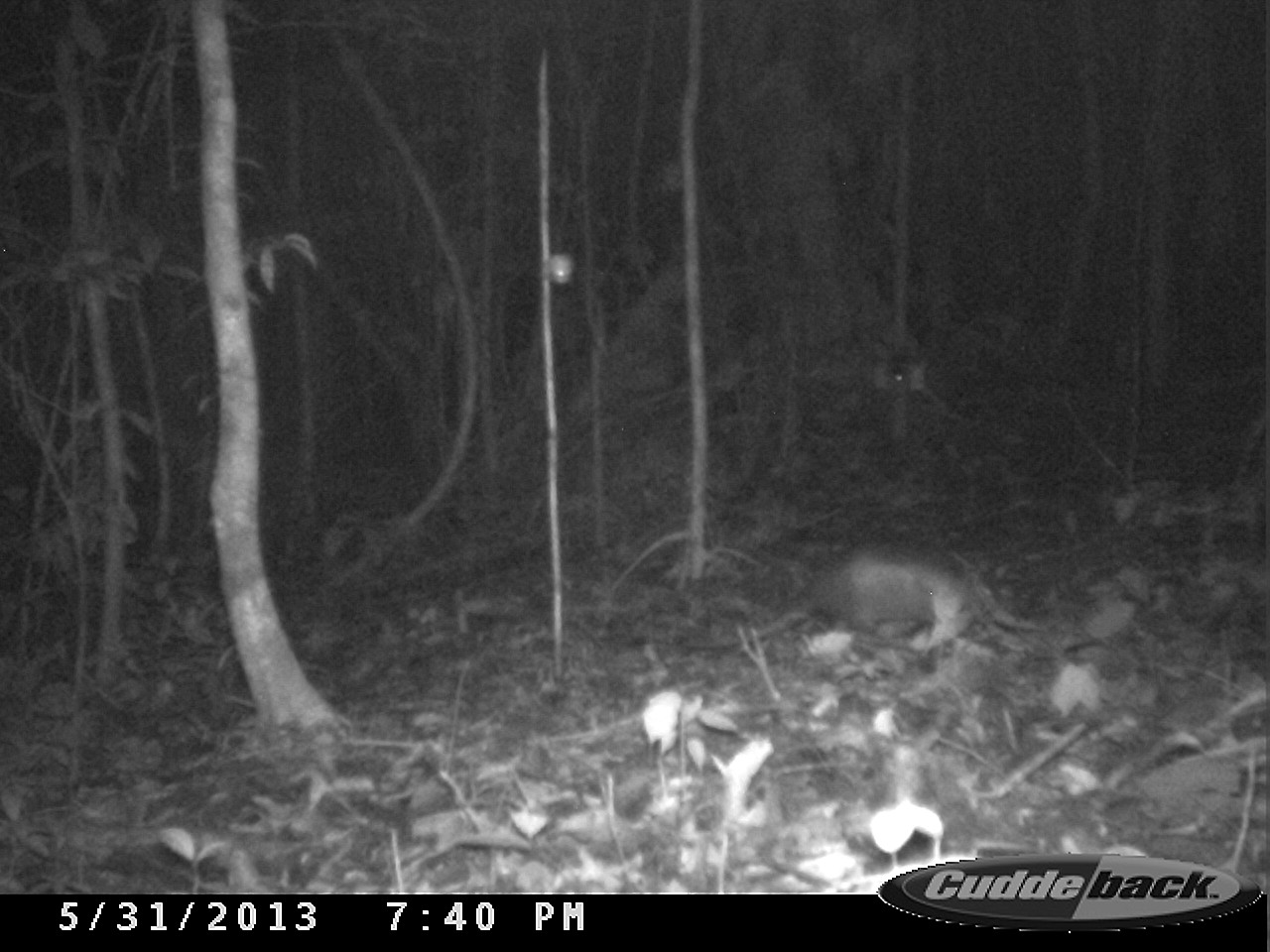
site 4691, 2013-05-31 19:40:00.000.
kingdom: Animalia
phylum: Chordata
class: Mammalia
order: Cingulata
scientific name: Cingulata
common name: armadillo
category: unknown armadillo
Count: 1.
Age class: adult.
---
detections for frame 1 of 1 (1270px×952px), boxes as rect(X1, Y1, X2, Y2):
unknown armadillo: rect(682, 539, 998, 650)